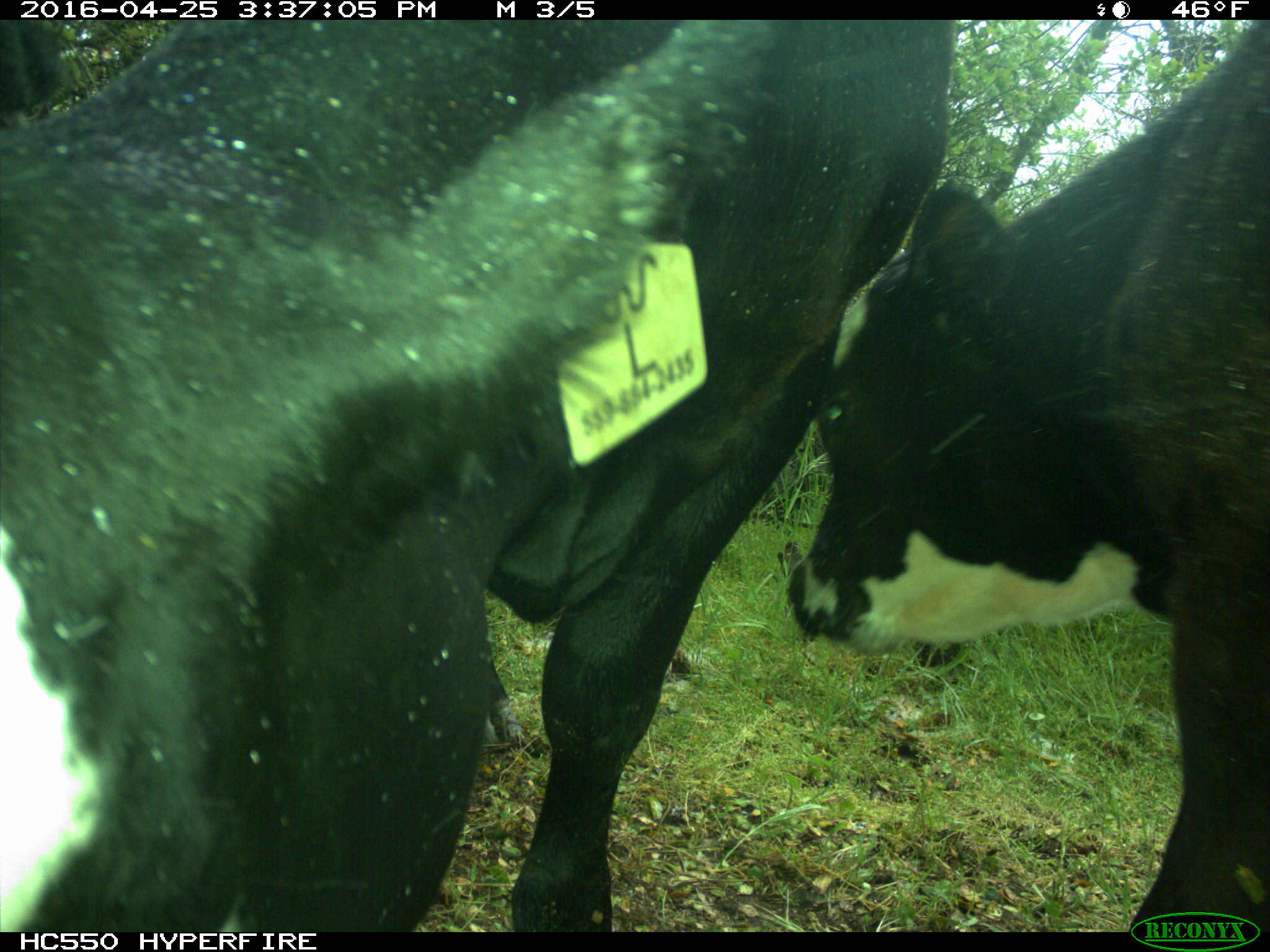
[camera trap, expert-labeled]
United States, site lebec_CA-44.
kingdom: Animalia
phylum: Chordata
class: Mammalia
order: Artiodactyla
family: Bovidae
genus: Bos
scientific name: Bos taurus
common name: domestic cow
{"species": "Bos taurus (domestic cow)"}